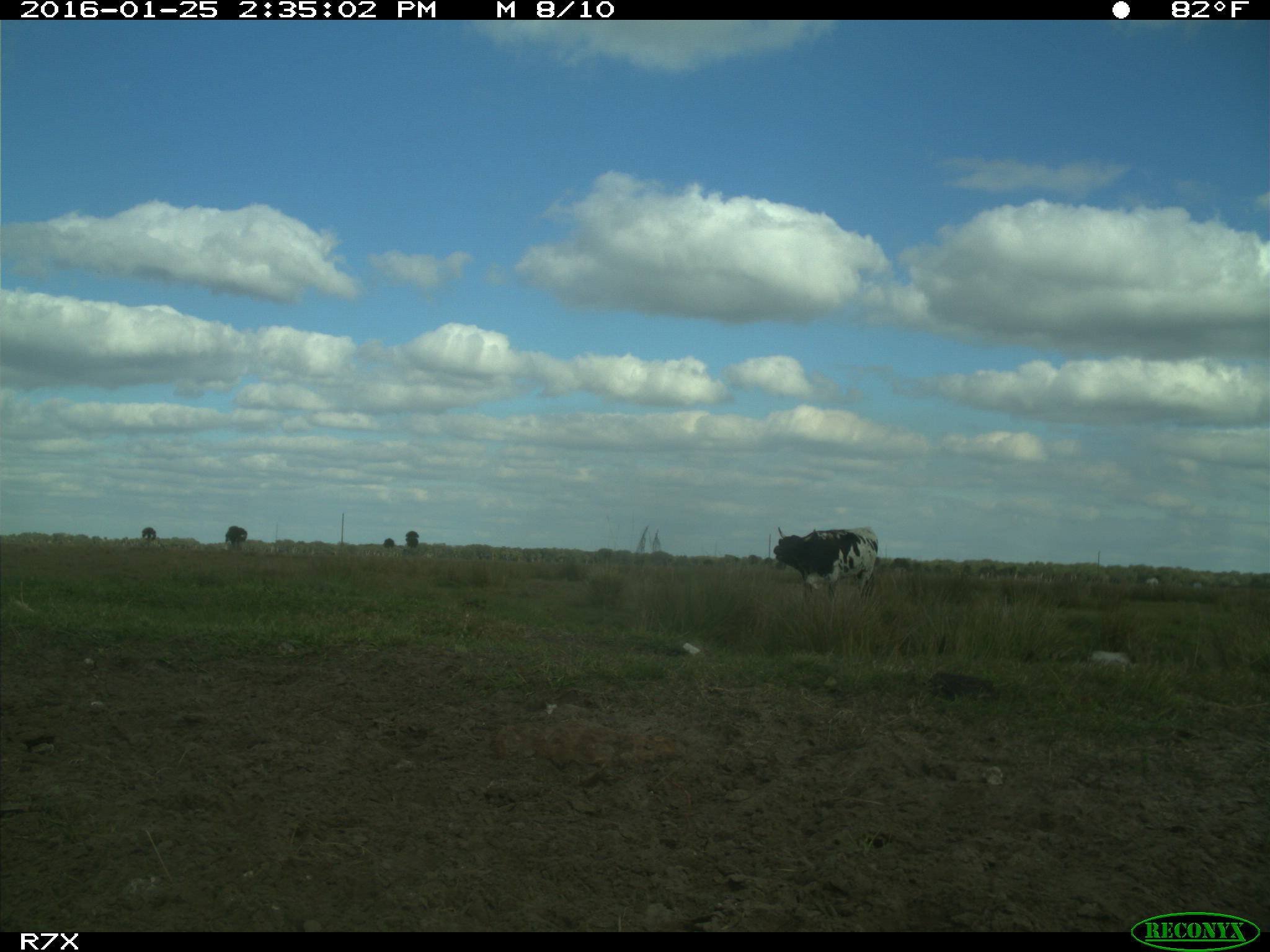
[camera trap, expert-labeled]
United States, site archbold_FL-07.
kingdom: Animalia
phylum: Chordata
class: Mammalia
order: Artiodactyla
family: Bovidae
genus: Bos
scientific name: Bos taurus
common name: domestic cow